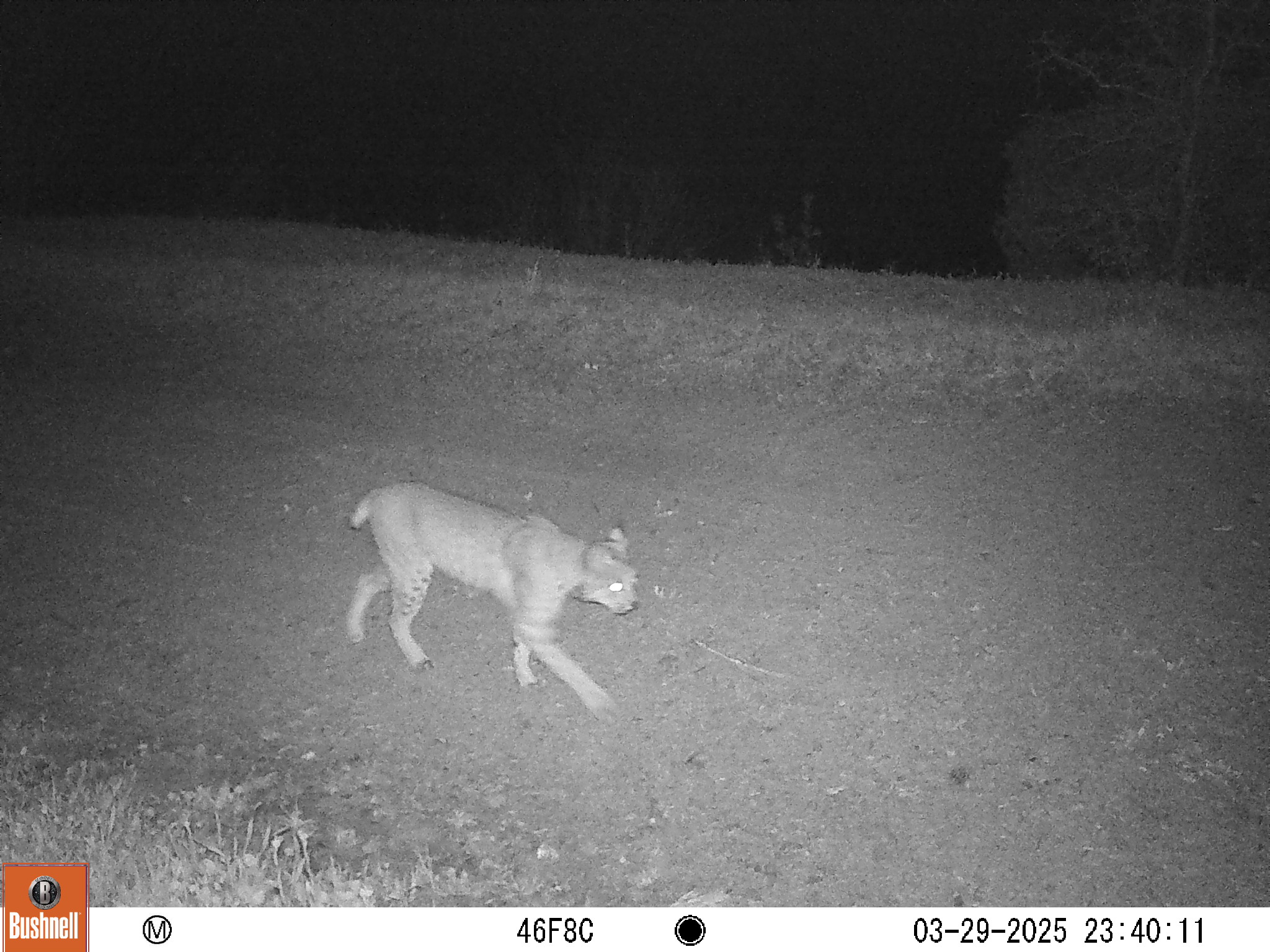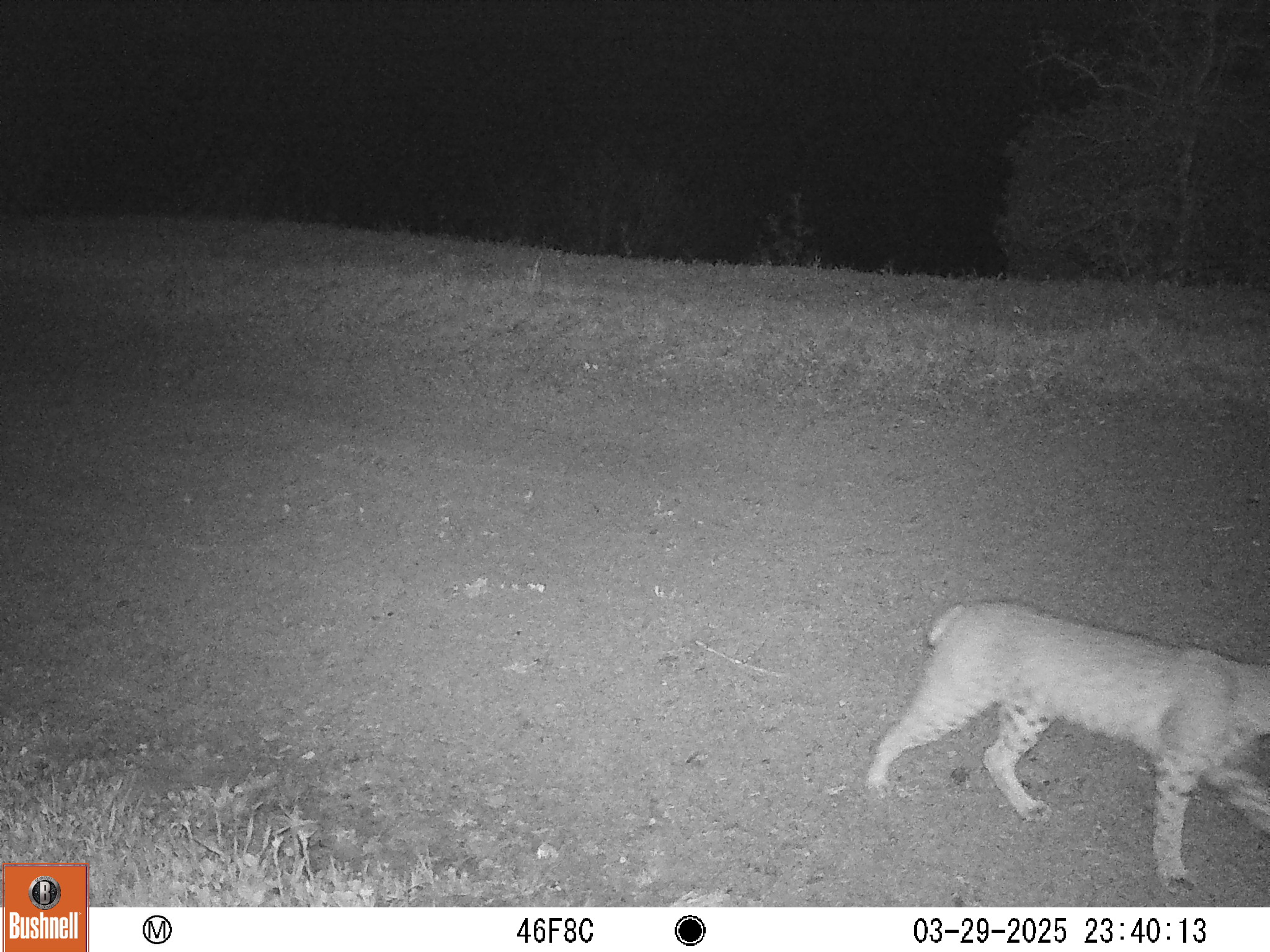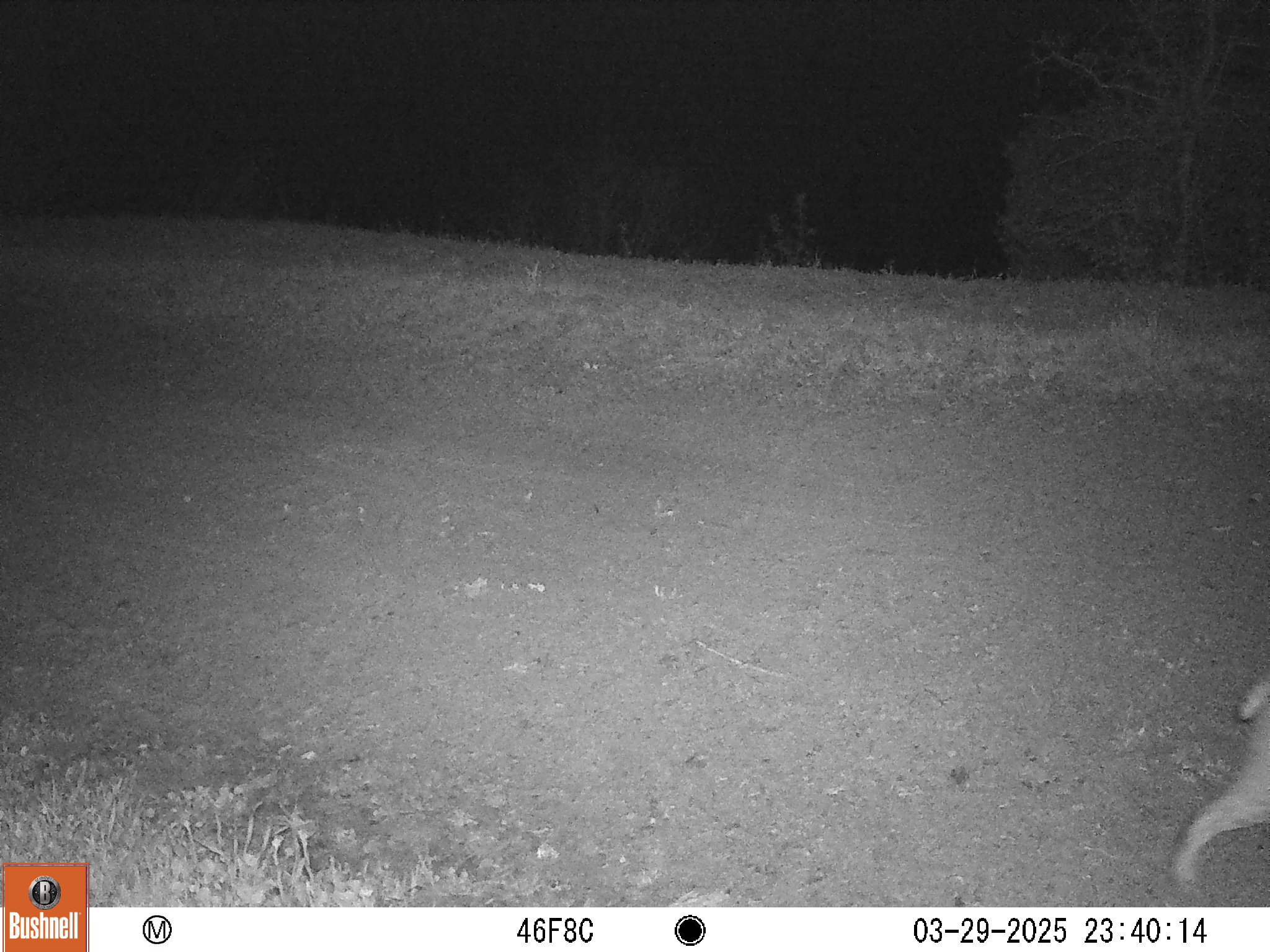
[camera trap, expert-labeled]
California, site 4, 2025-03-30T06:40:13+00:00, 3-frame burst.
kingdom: Animalia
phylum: Chordata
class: Mammalia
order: Carnivora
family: Felidae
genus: Lynx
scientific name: Lynx rufus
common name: bobcat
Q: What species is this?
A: Bobcat (Lynx rufus).